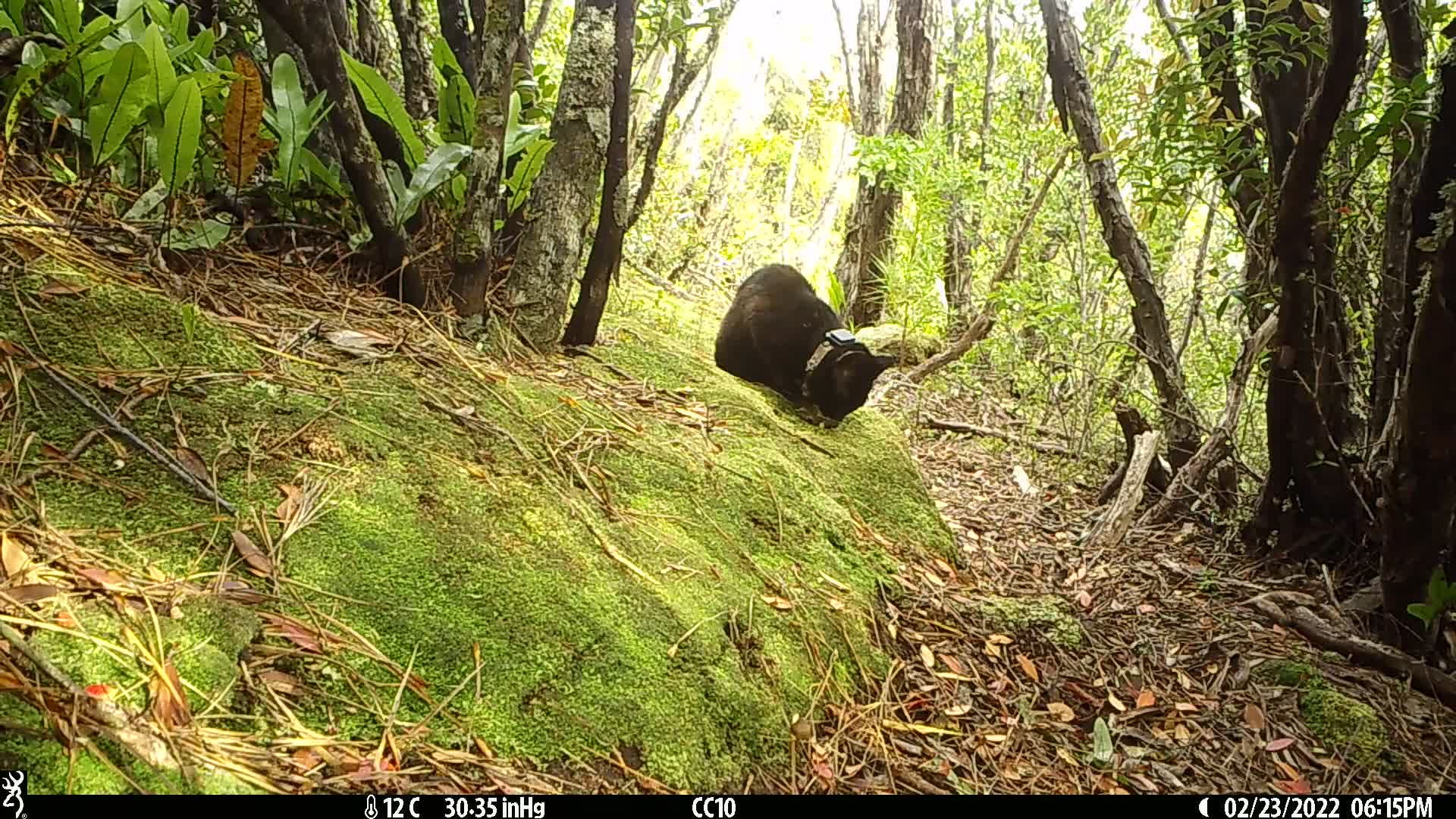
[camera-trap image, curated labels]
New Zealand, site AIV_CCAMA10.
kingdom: Animalia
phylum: Chordata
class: Mammalia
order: Carnivora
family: Felidae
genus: Felis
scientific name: Felis catus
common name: domestic cat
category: cat